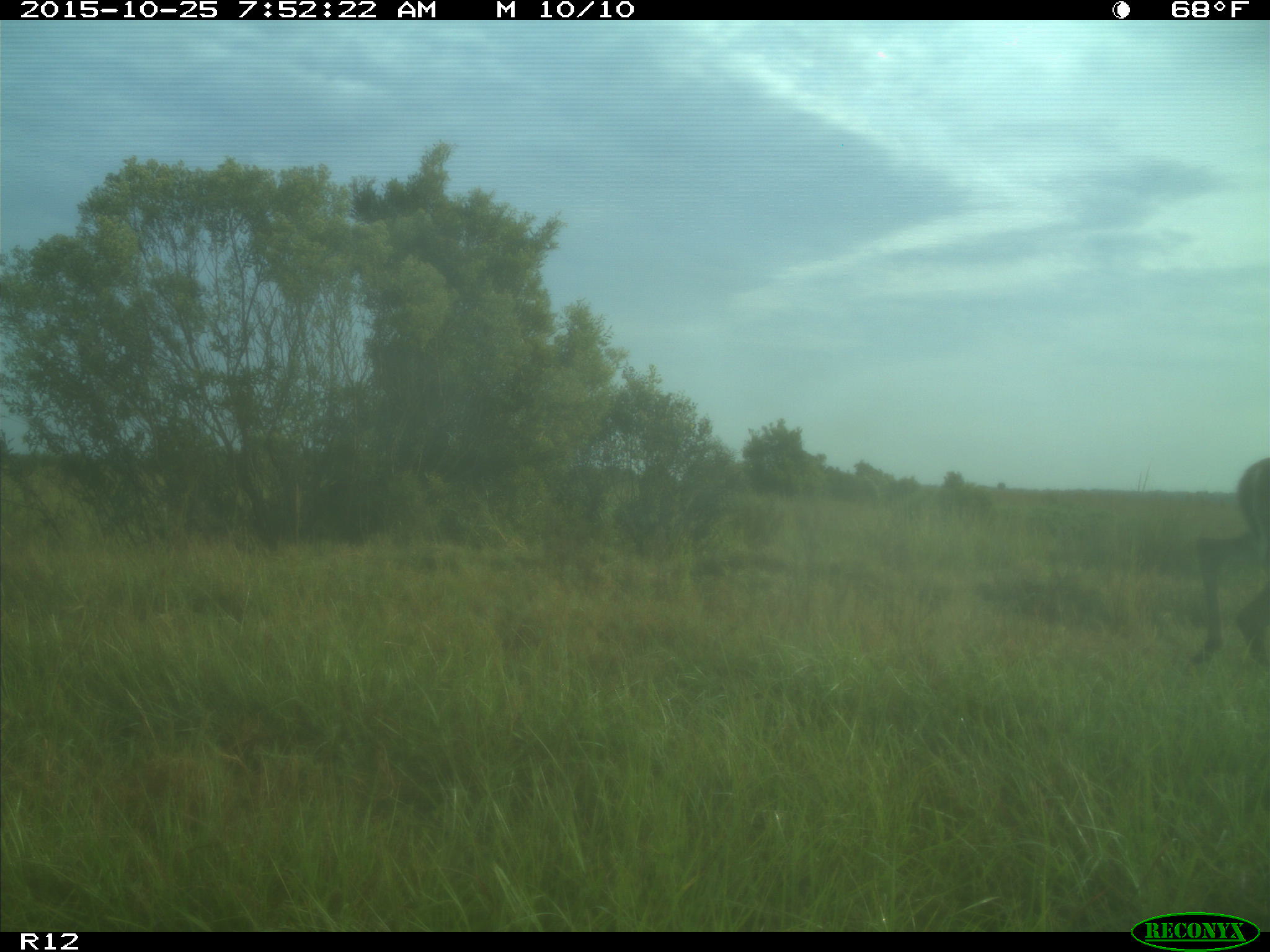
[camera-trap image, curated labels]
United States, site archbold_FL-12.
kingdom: Animalia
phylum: Chordata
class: Mammalia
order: Artiodactyla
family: Cervidae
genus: Odocoileus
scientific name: Odocoileus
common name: deer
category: unidentified deer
Unidentified deer (deer) (Odocoileus).